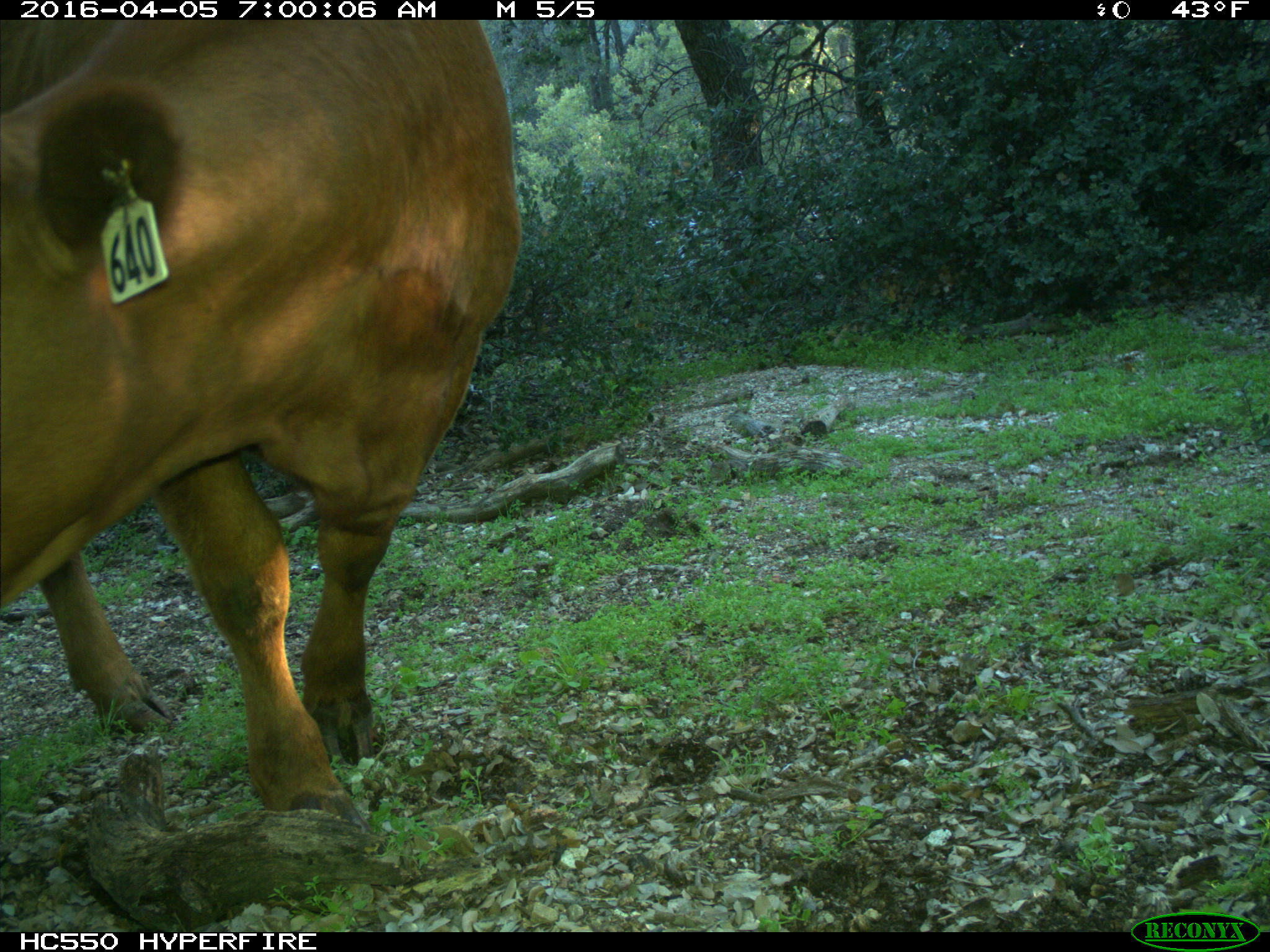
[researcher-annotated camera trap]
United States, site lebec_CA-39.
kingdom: Animalia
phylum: Chordata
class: Mammalia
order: Artiodactyla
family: Bovidae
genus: Bos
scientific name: Bos taurus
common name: domestic cow